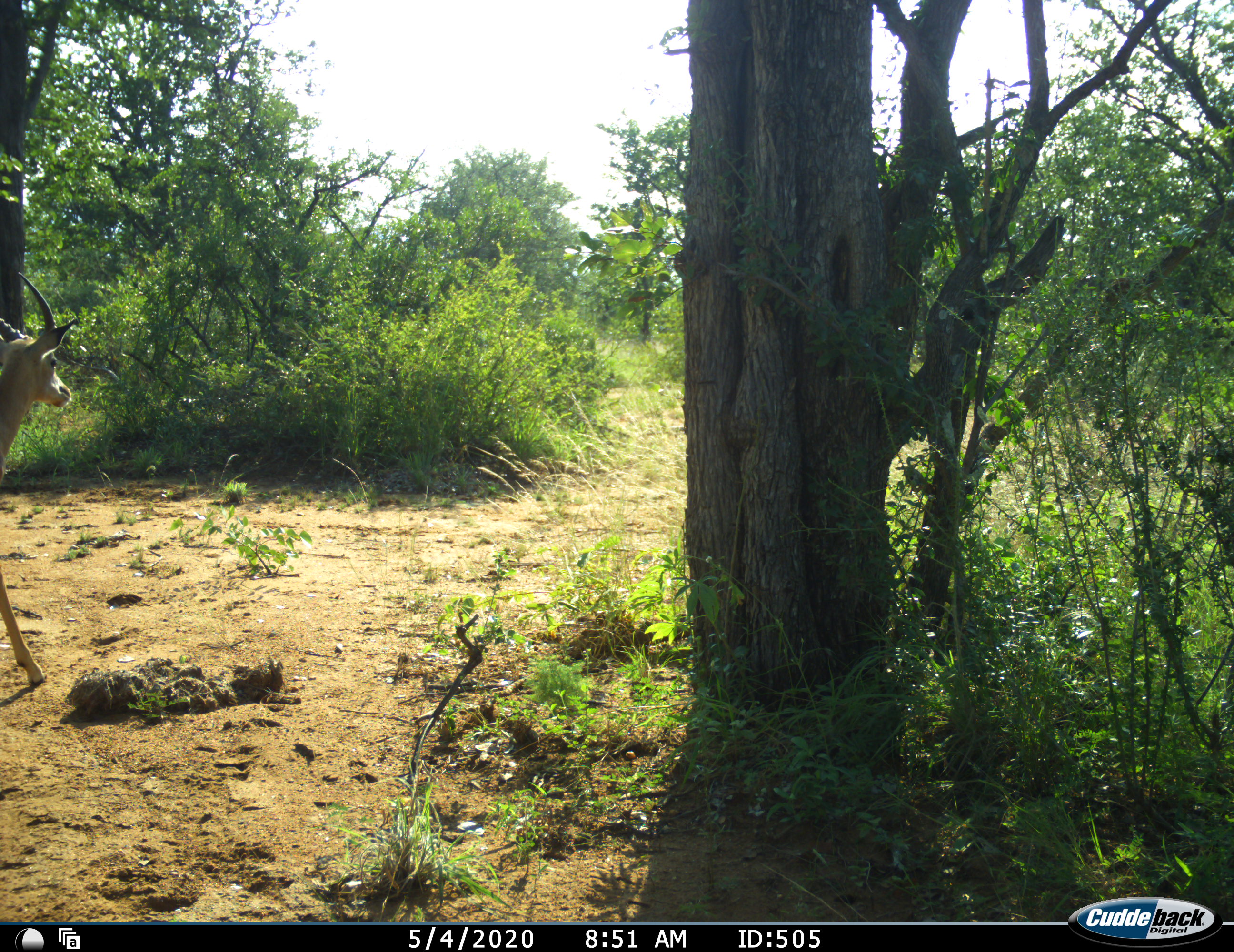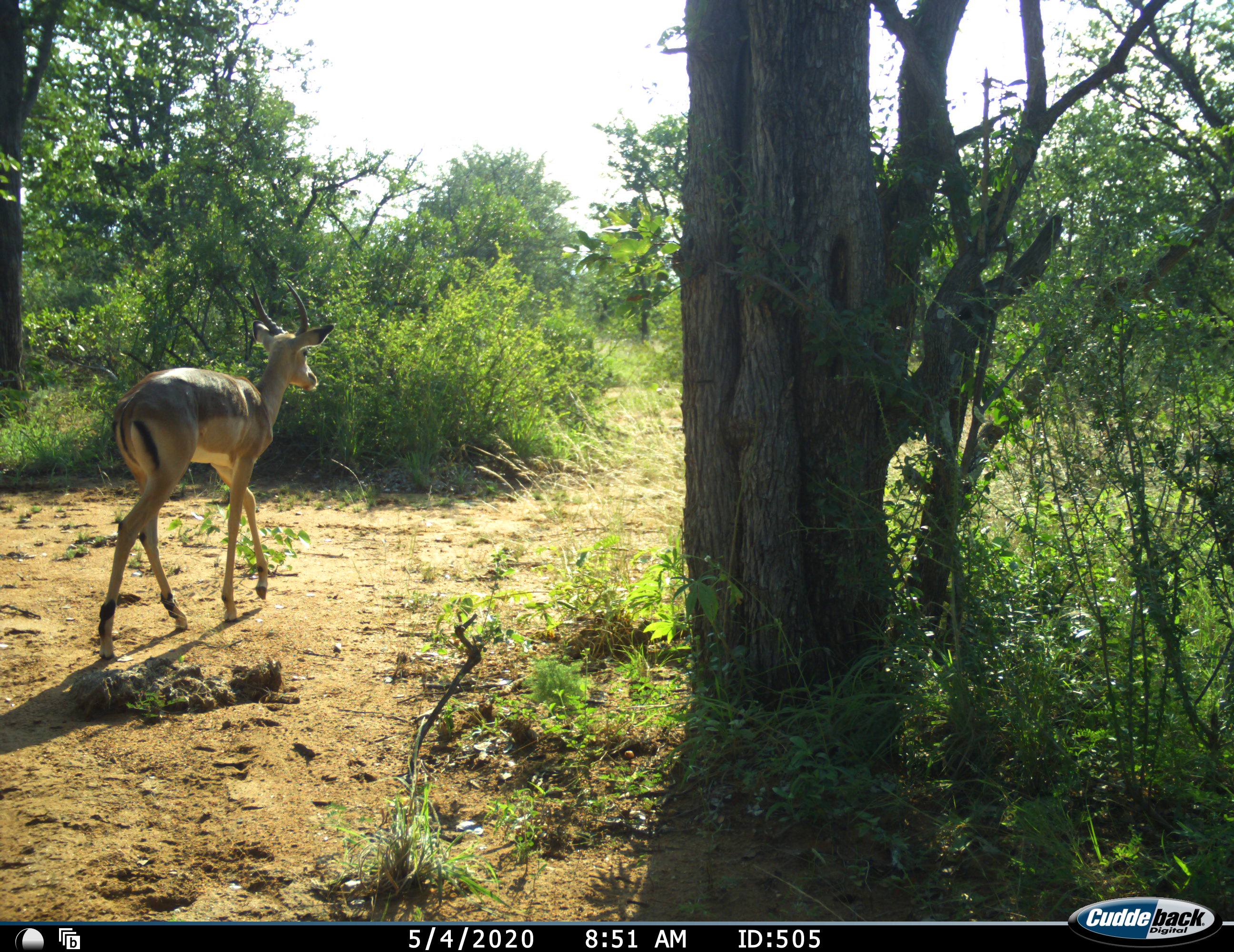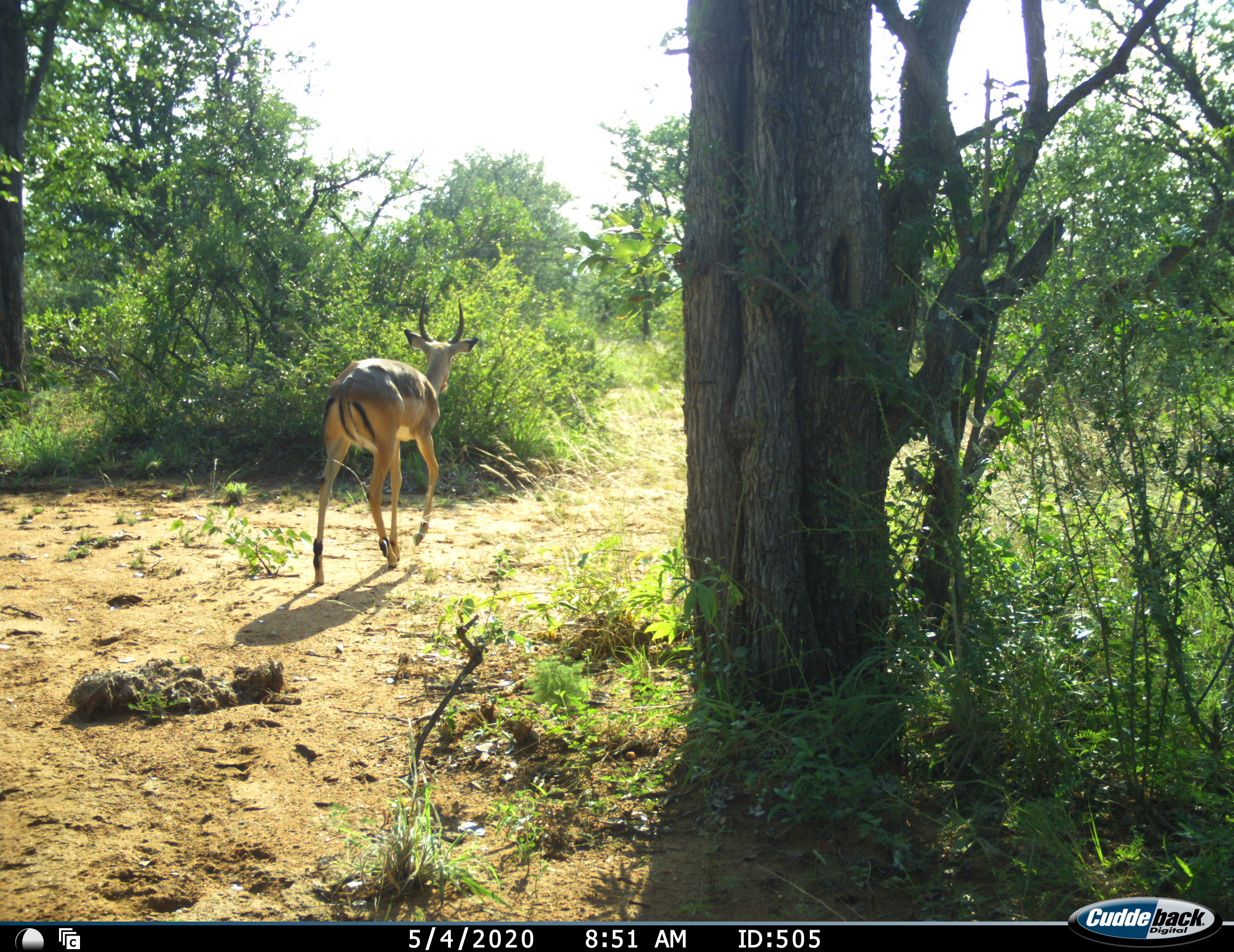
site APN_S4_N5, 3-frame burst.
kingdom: Animalia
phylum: Chordata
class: Mammalia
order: Artiodactyla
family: Bovidae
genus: Aepyceros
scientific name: Aepyceros melampus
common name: impala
Impala (Aepyceros melampus), count 1. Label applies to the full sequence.